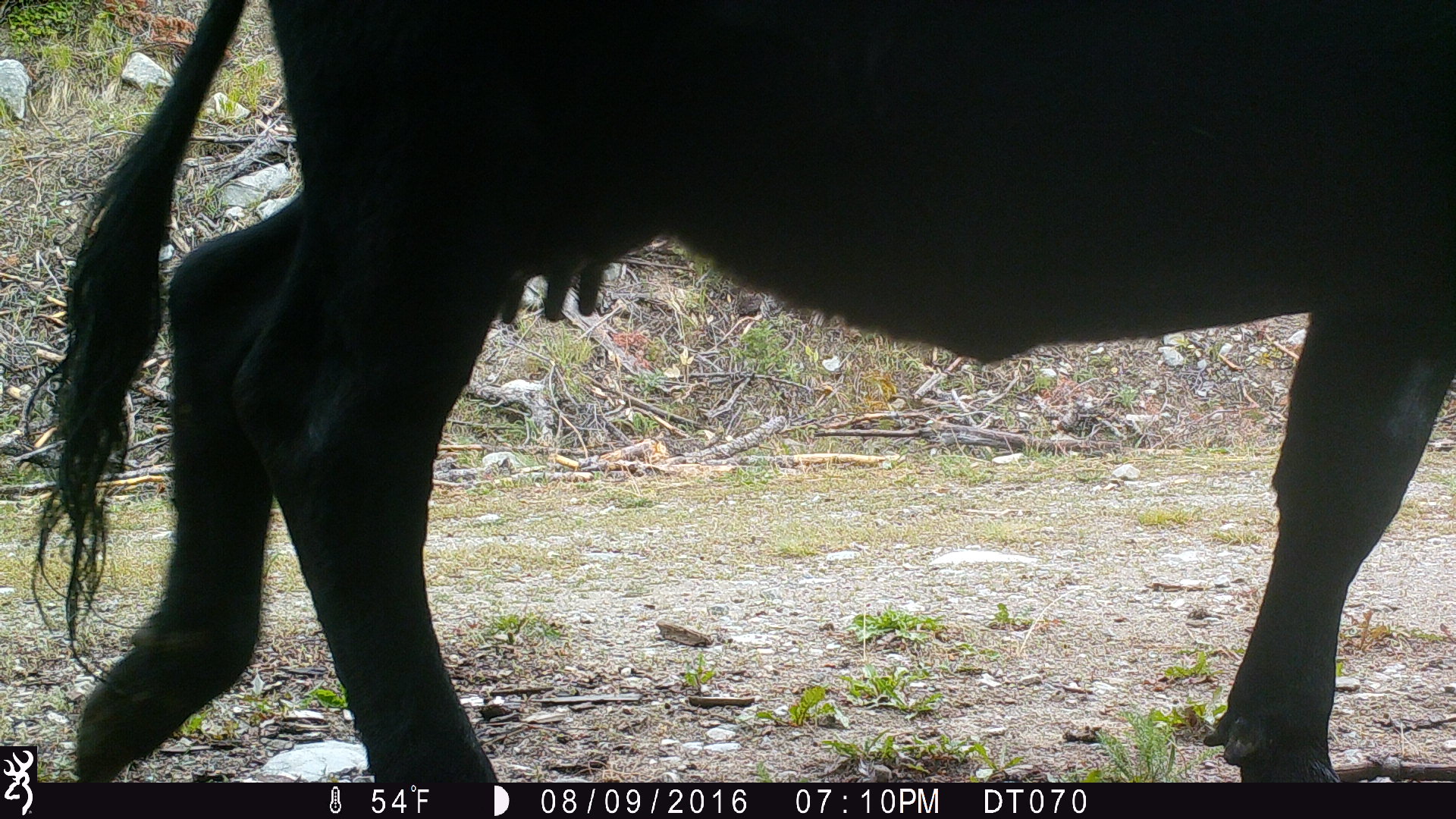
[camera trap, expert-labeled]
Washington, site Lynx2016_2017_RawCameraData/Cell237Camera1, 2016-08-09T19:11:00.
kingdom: Animalia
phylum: Chordata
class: Mammalia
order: Artiodactyla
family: Bovidae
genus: Bos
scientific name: Bos taurus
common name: domestic cattle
Domestic cattle (Bos taurus). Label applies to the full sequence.